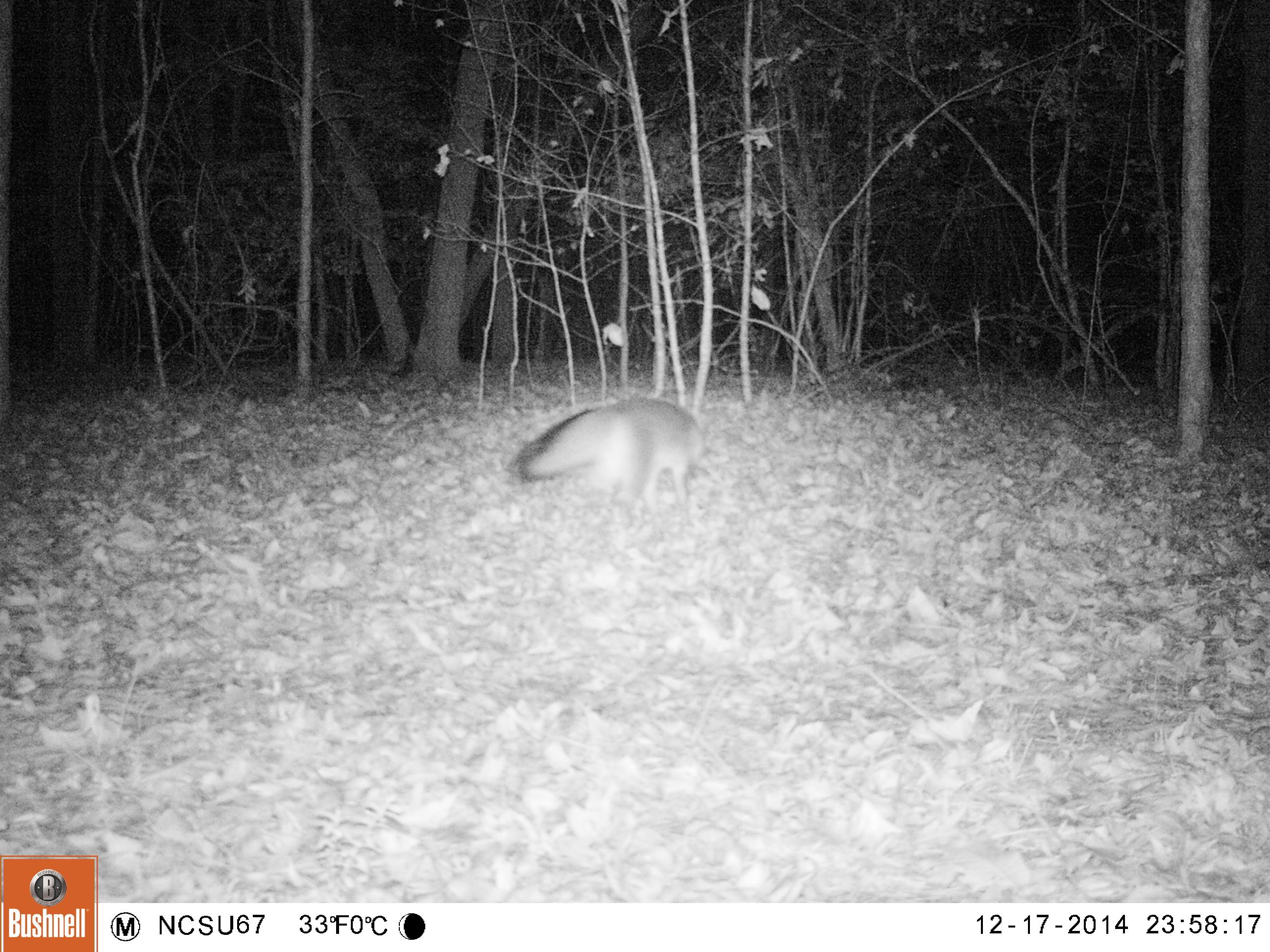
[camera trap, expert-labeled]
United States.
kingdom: Animalia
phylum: Chordata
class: Mammalia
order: Carnivora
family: Canidae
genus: Urocyon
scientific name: Urocyon cinereoargenteus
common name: gray fox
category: Grey Fox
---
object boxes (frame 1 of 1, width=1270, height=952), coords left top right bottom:
Grey Fox: 503 392 717 524